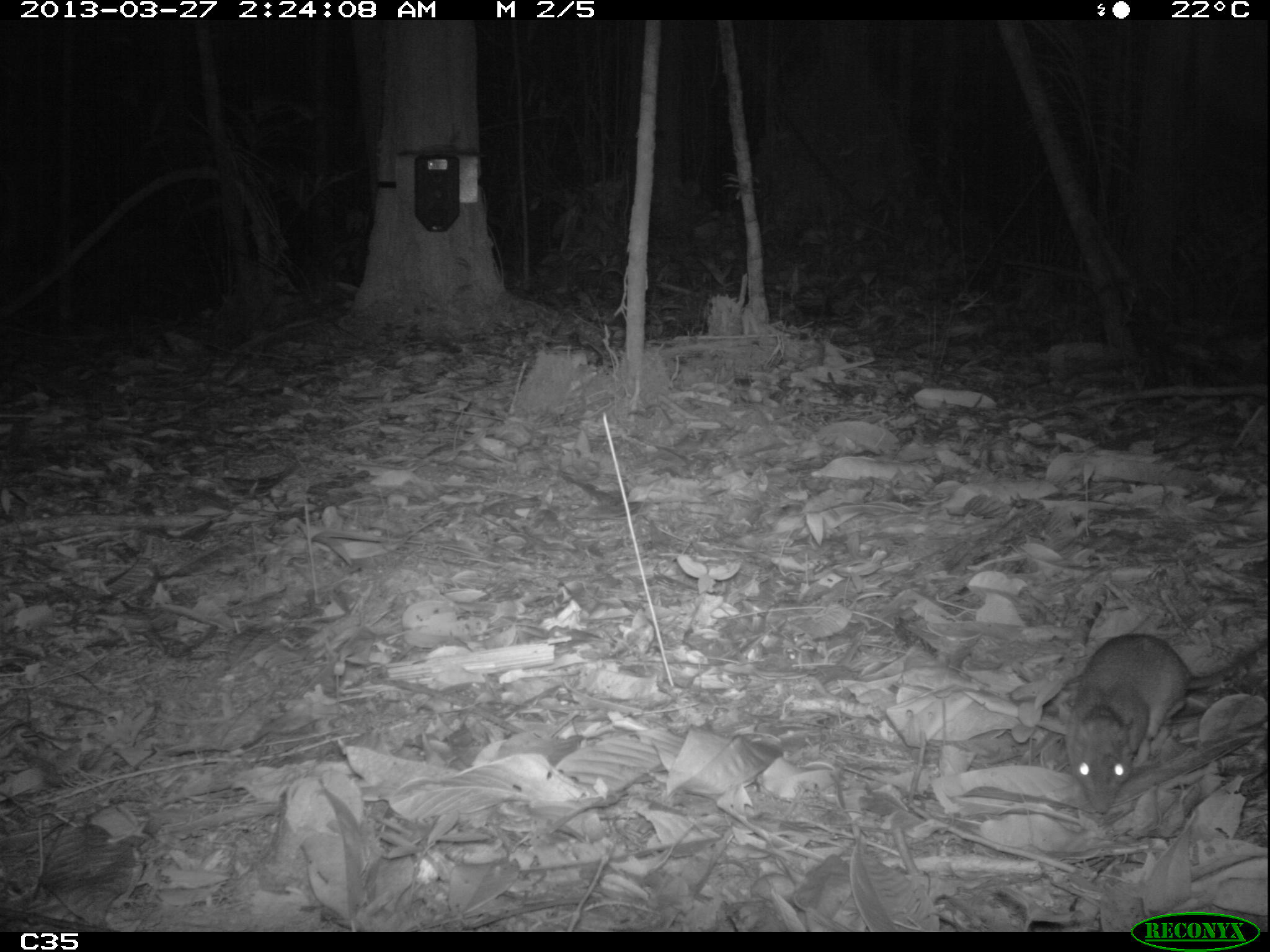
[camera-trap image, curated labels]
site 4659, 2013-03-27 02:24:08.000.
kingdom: Animalia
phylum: Chordata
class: Mammalia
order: Rodentia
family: Muridae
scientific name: Muridae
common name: mice, rats, and gerbils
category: unknown mouse or rat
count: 1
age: adult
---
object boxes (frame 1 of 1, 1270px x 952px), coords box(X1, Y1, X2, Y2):
unknown mouse or rat: box(1065, 634, 1266, 815)